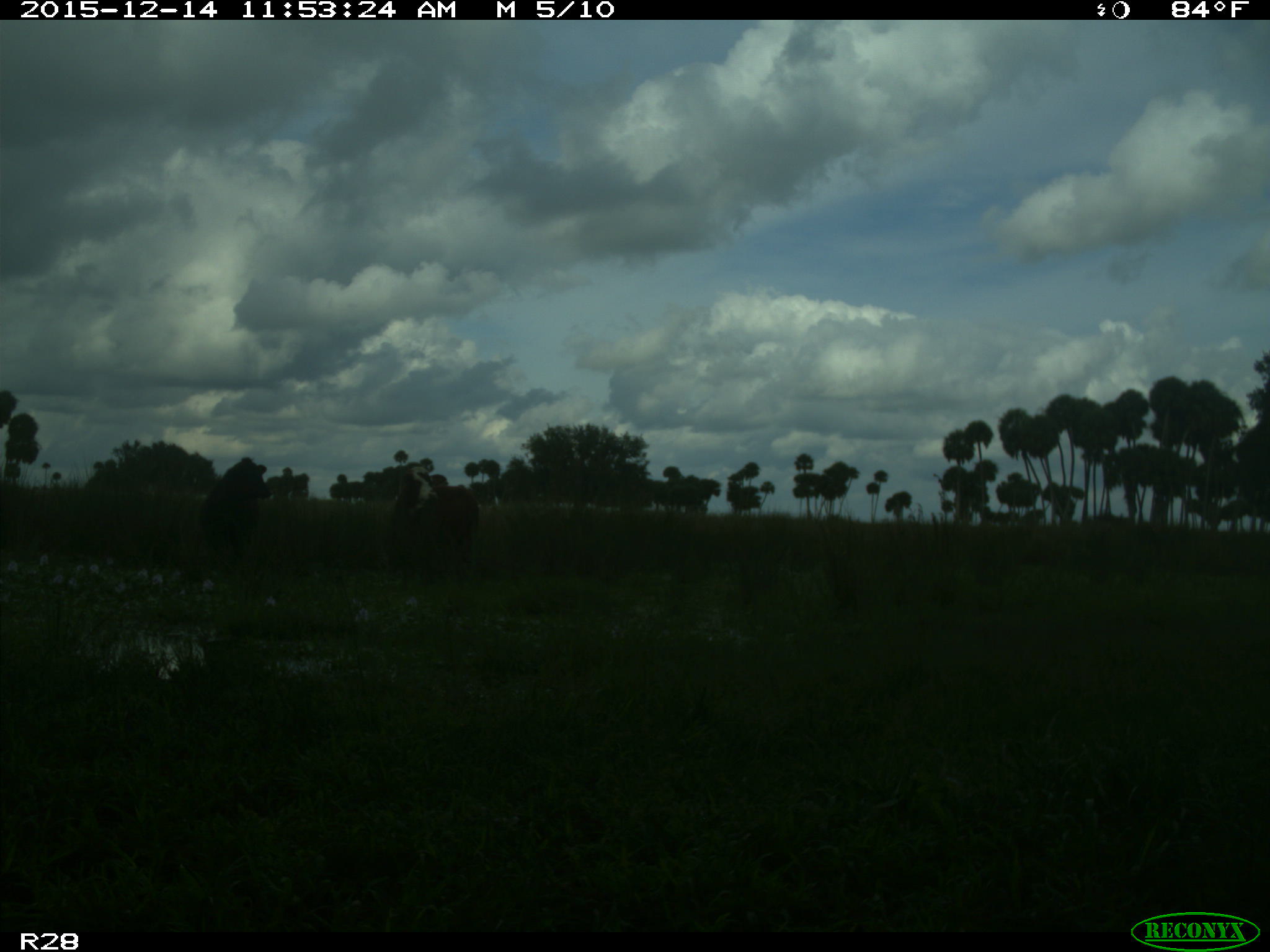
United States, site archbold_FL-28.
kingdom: Animalia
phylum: Chordata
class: Mammalia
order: Artiodactyla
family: Bovidae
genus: Bos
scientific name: Bos taurus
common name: domestic cow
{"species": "Bos taurus (domestic cow)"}